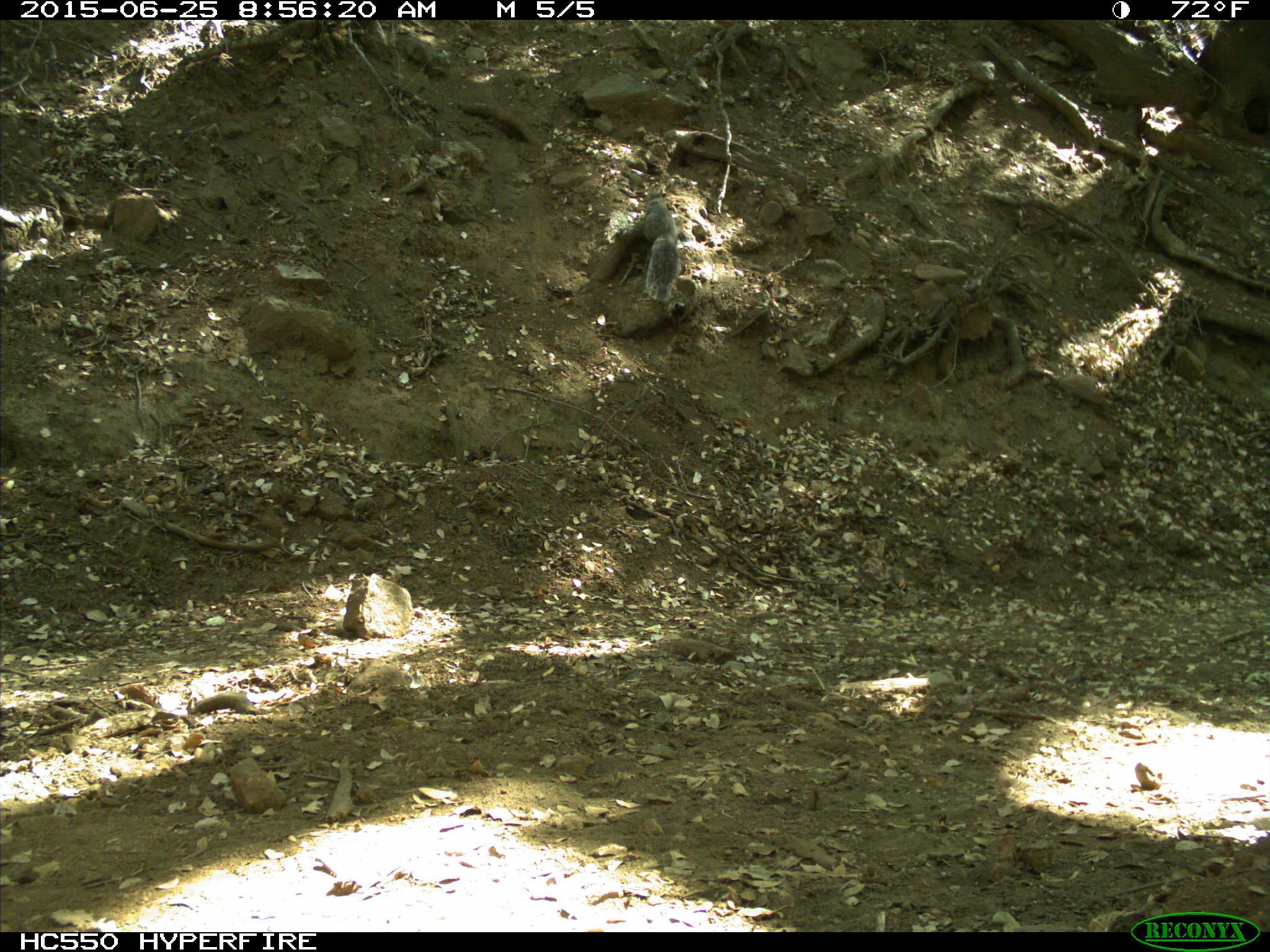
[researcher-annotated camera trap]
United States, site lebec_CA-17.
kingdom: Animalia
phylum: Chordata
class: Mammalia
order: Rodentia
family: Sciuridae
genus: Sciurus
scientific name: Sciurus carolinensis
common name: eastern gray squirrel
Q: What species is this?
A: Sciurus carolinensis (eastern gray squirrel).